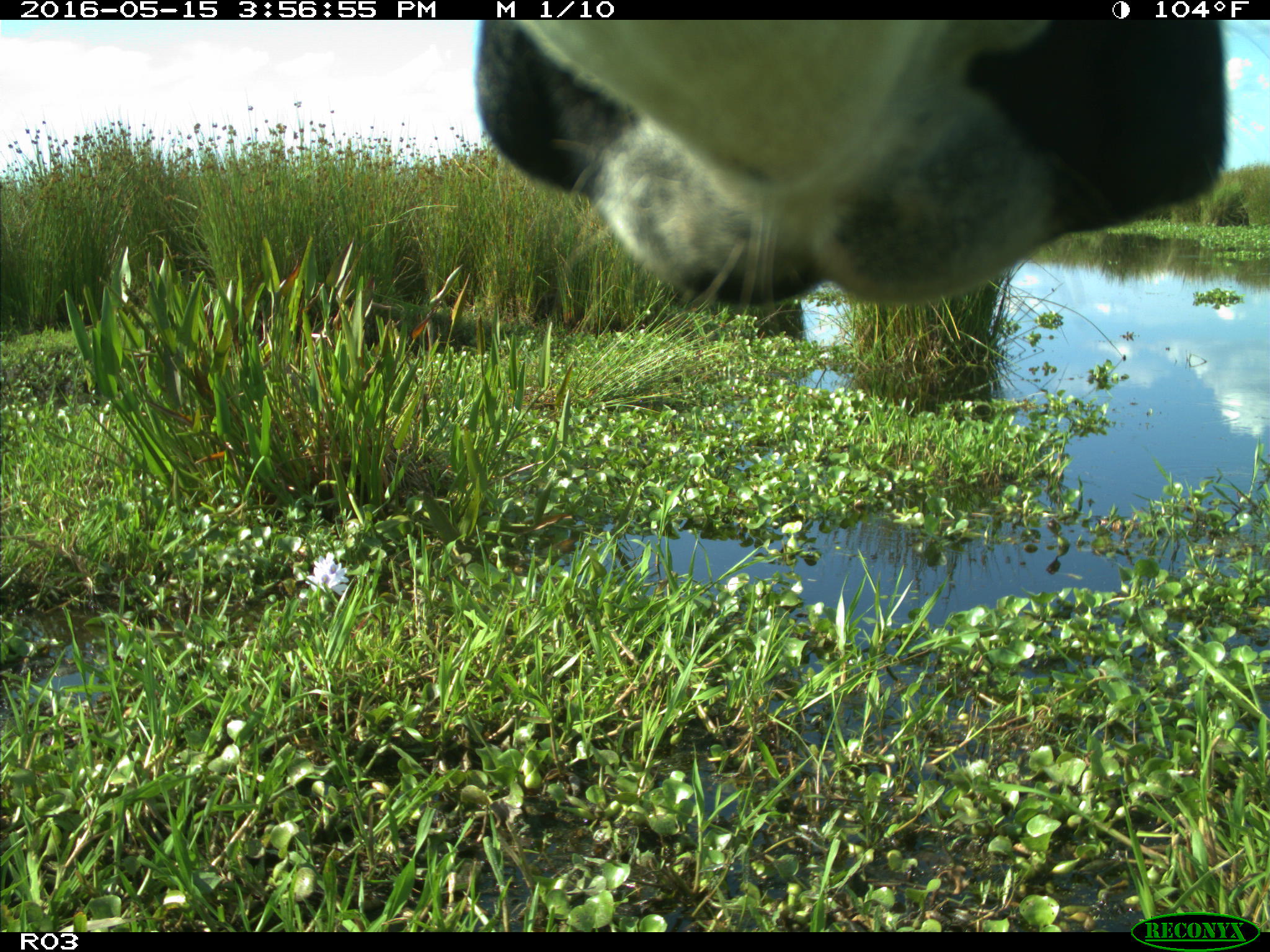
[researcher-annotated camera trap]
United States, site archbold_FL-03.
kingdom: Animalia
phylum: Chordata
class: Mammalia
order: Artiodactyla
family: Bovidae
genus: Bos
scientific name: Bos taurus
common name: domestic cow